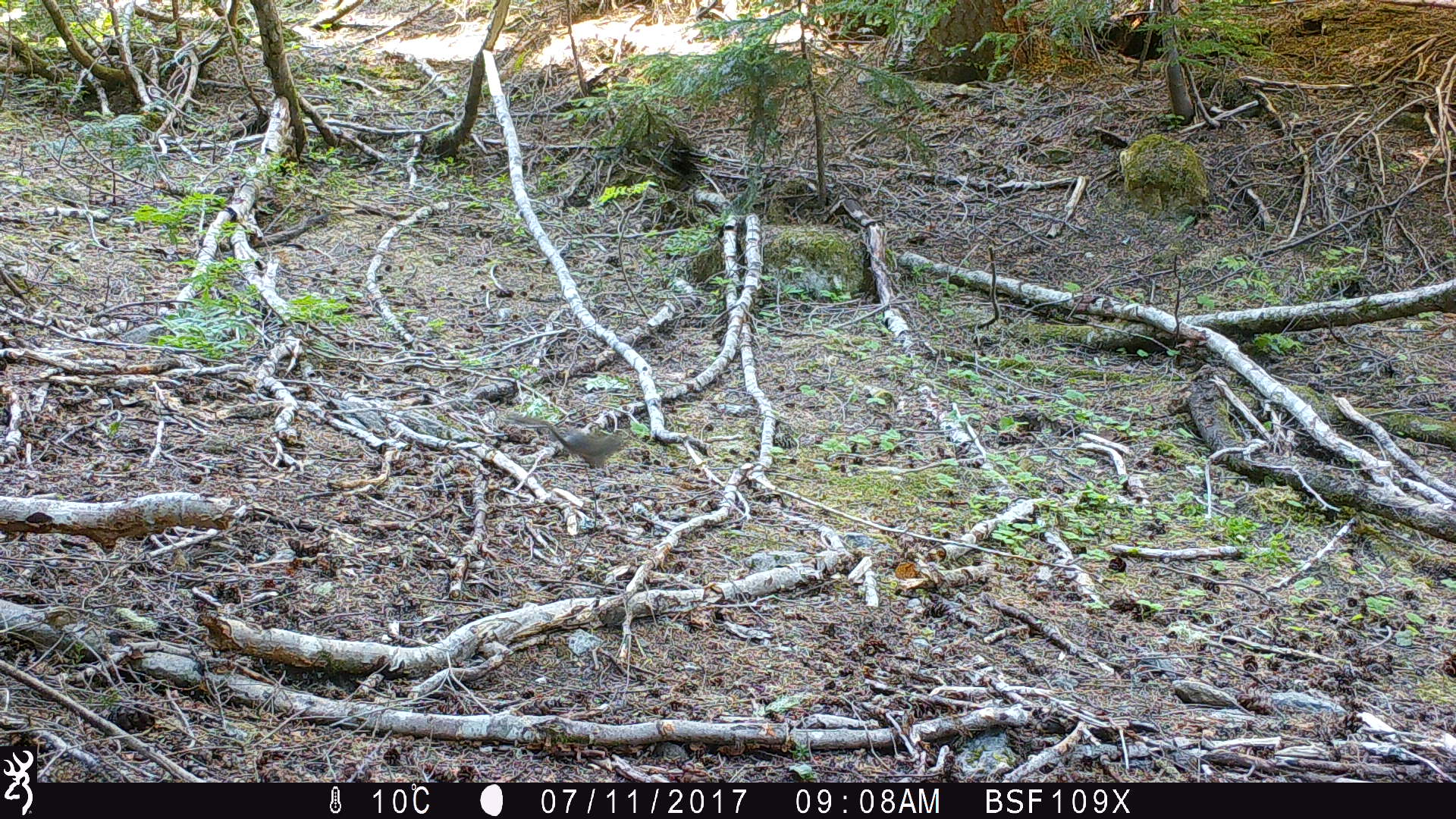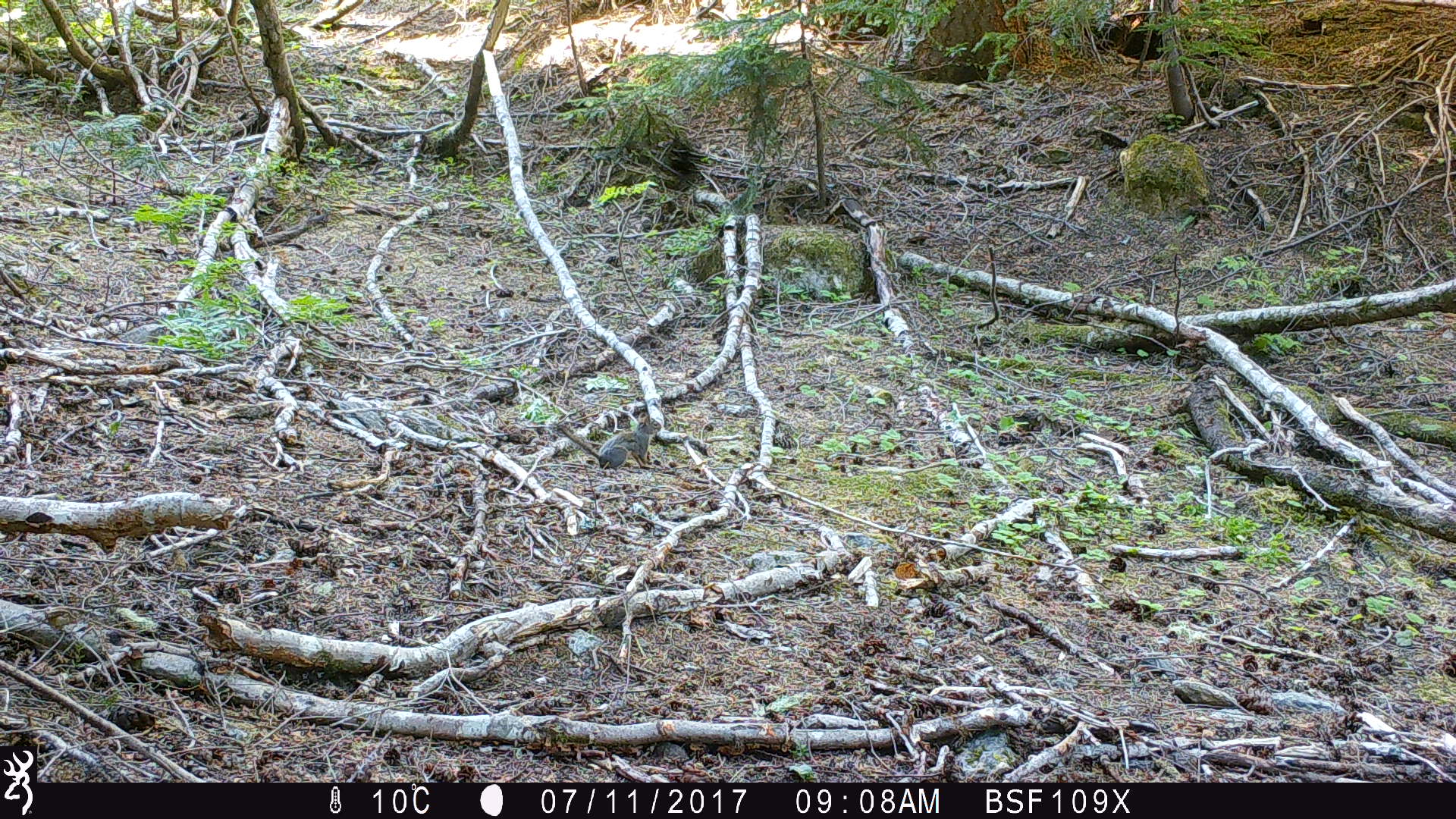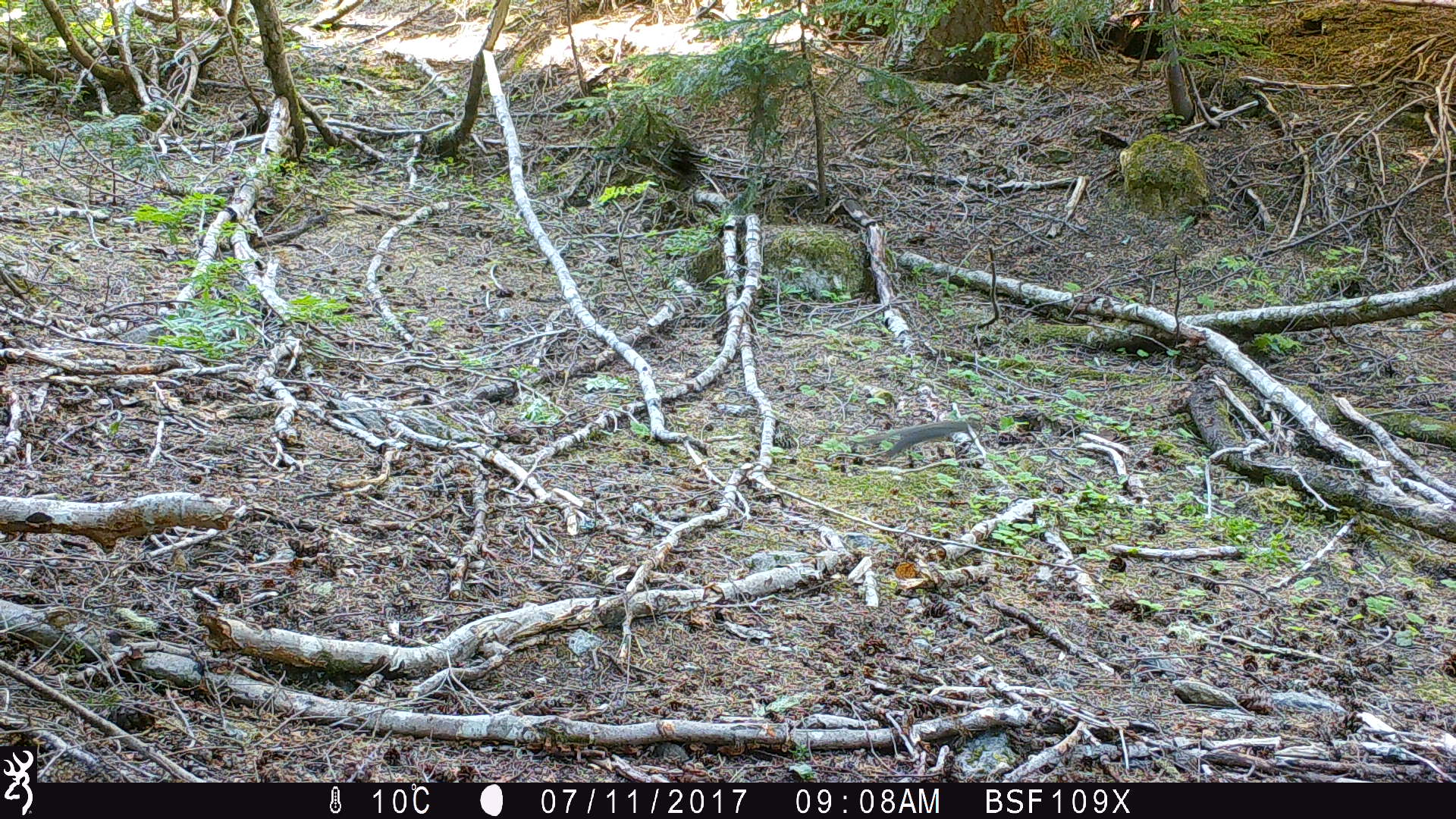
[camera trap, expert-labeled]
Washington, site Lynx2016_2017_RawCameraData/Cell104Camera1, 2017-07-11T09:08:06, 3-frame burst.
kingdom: Animalia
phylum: Chordata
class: Mammalia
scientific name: Mammalia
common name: small mammal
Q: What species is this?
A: Small mammal (Mammalia).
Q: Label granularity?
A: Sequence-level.